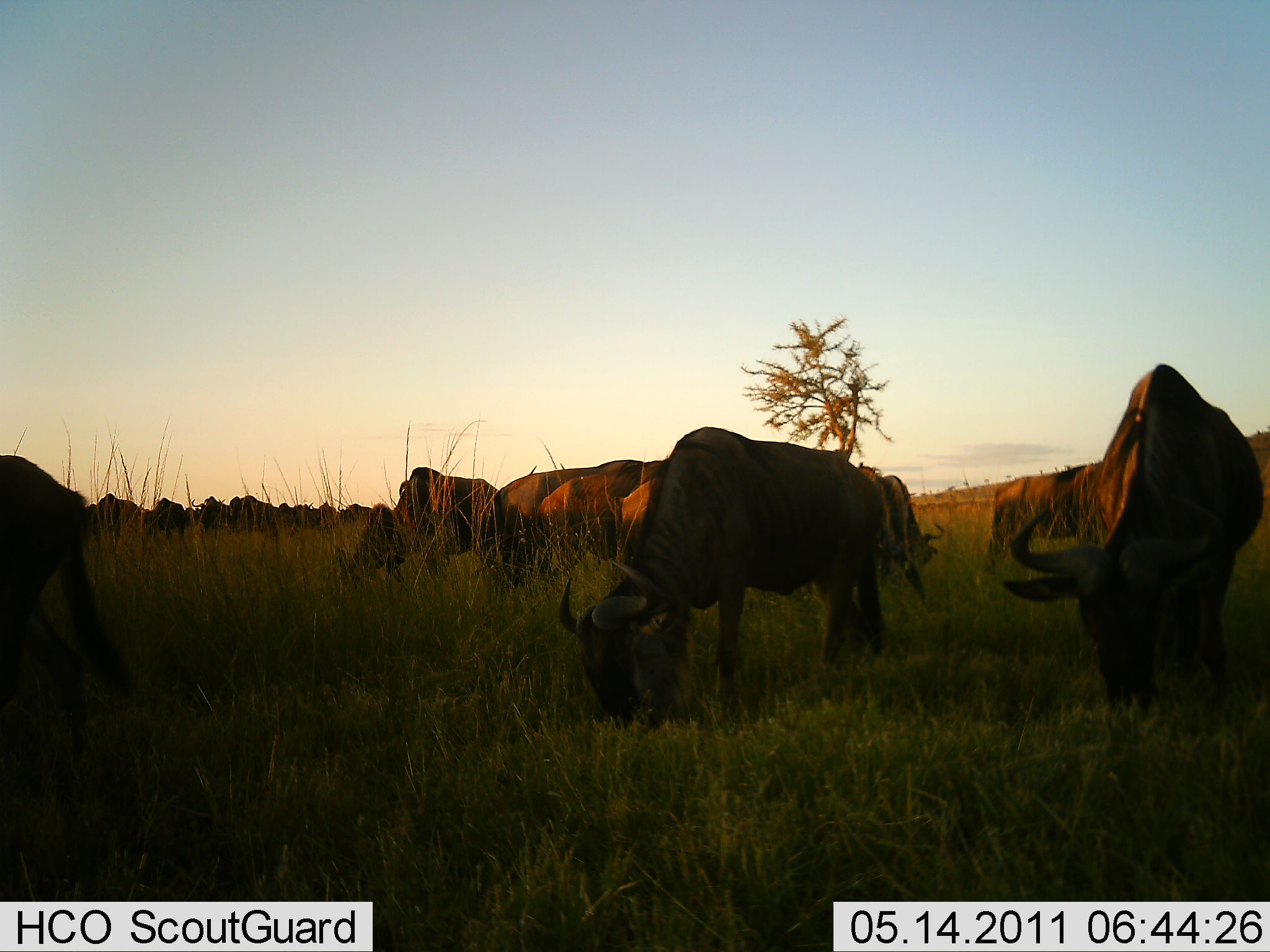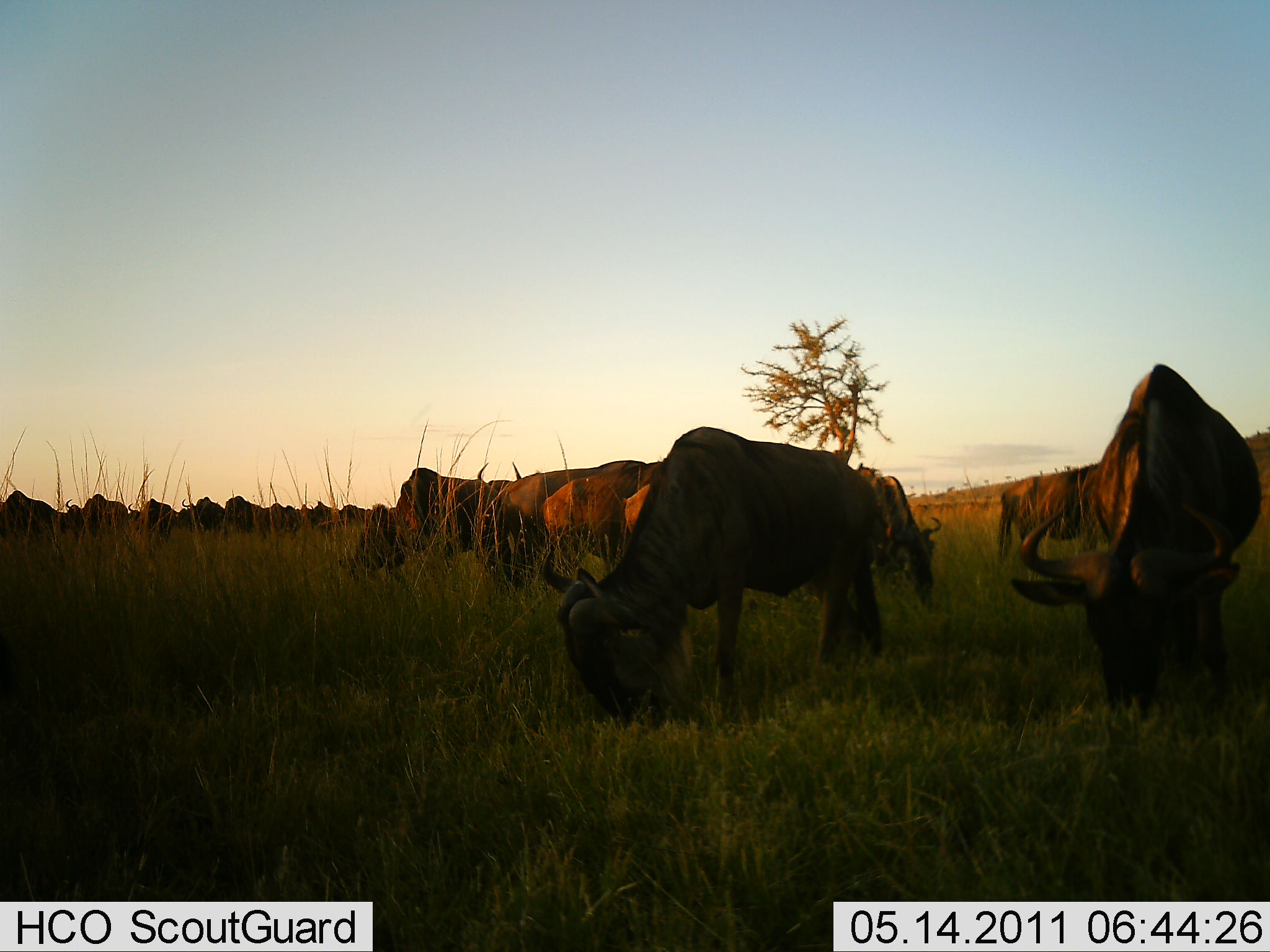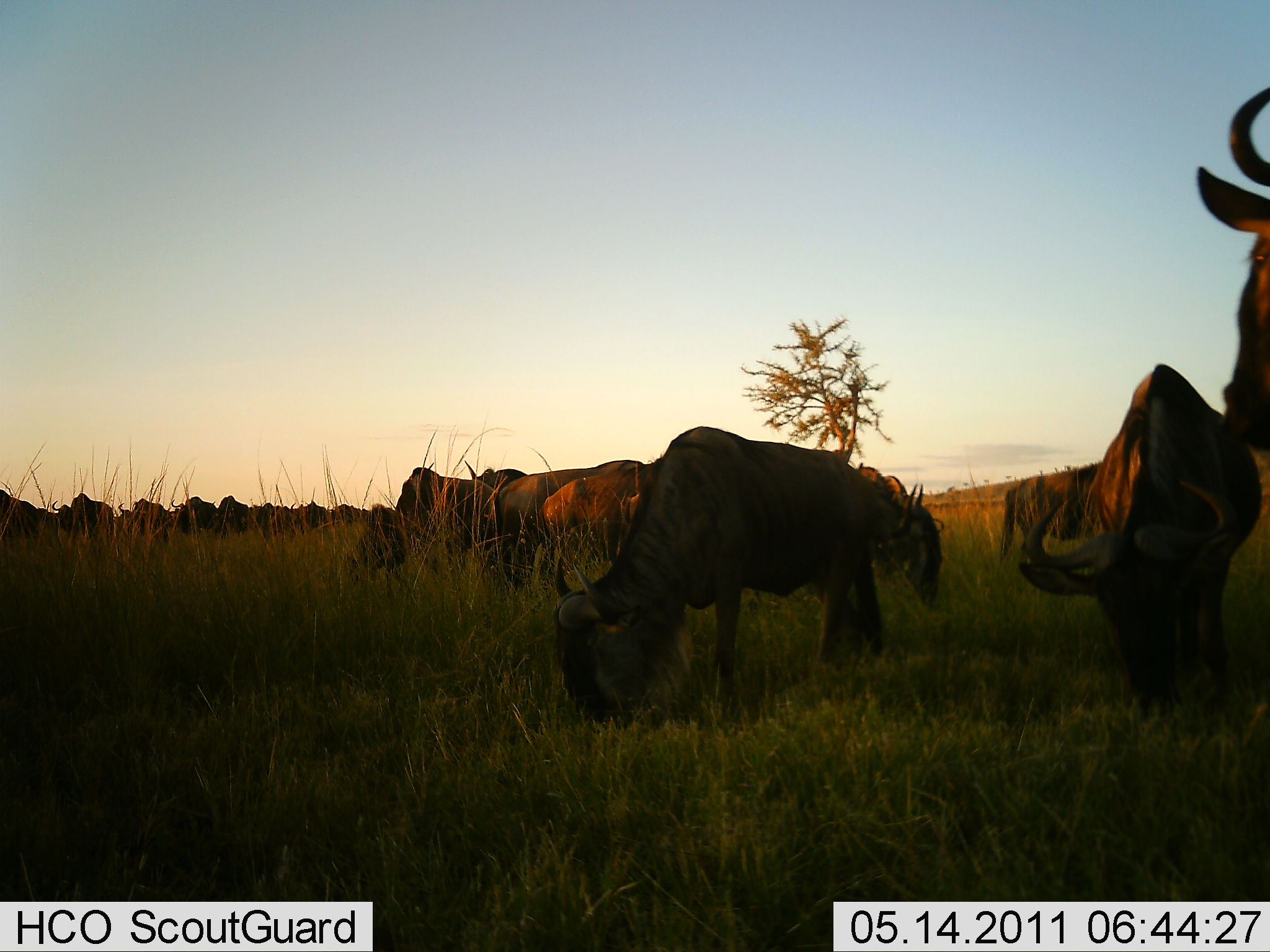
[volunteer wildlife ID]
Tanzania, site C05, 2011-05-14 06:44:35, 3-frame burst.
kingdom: Animalia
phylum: Chordata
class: Mammalia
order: Artiodactyla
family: Bovidae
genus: Connochaetes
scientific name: Connochaetes taurinus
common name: blue wildebeest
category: wildebeest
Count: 11-50.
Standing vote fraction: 38%.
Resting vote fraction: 15%.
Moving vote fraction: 38%.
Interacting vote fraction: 8%.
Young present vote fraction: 0%.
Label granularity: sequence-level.